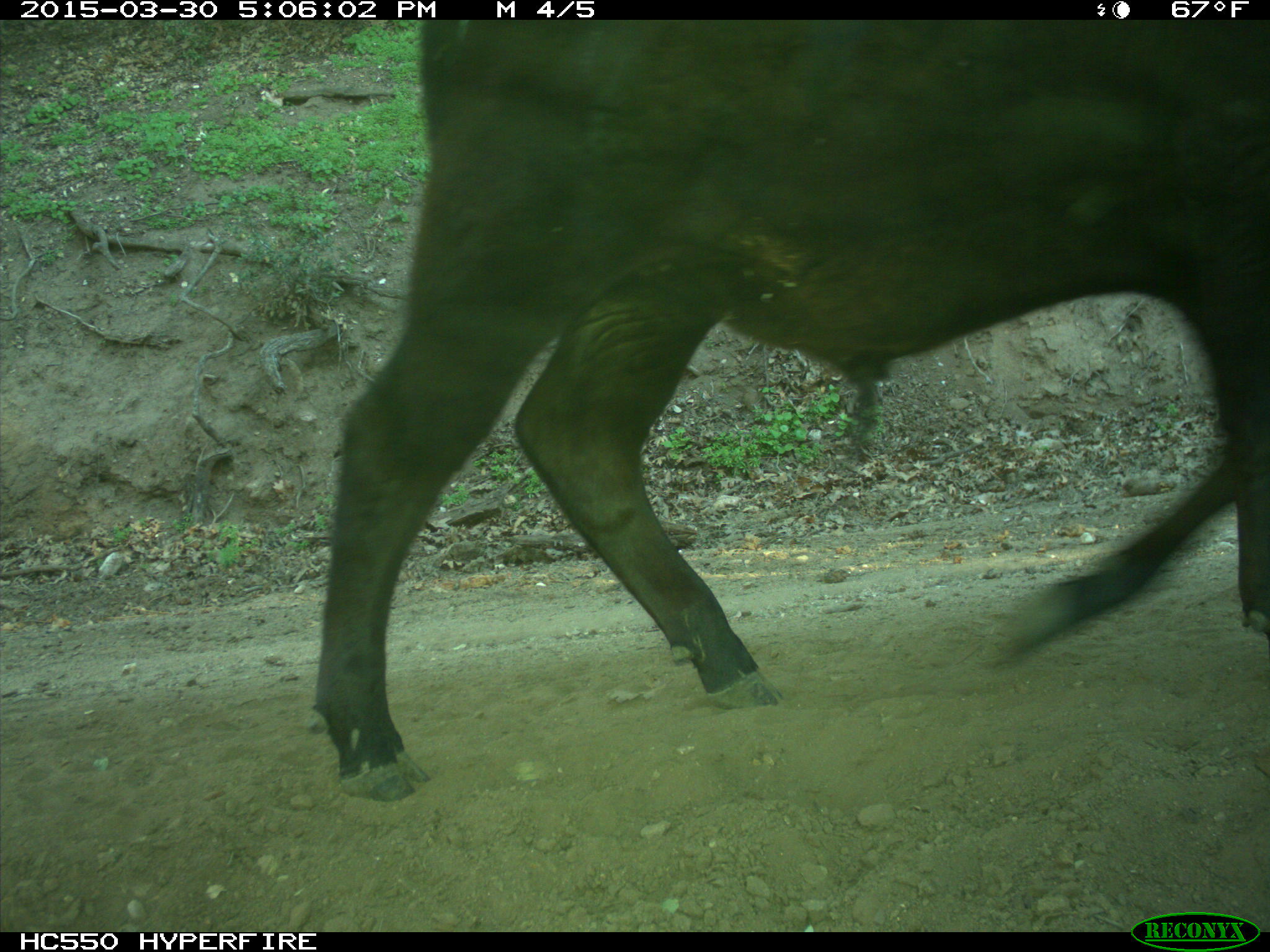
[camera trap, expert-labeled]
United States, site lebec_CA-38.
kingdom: Animalia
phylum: Chordata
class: Mammalia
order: Artiodactyla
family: Bovidae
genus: Bos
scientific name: Bos taurus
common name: domestic cow